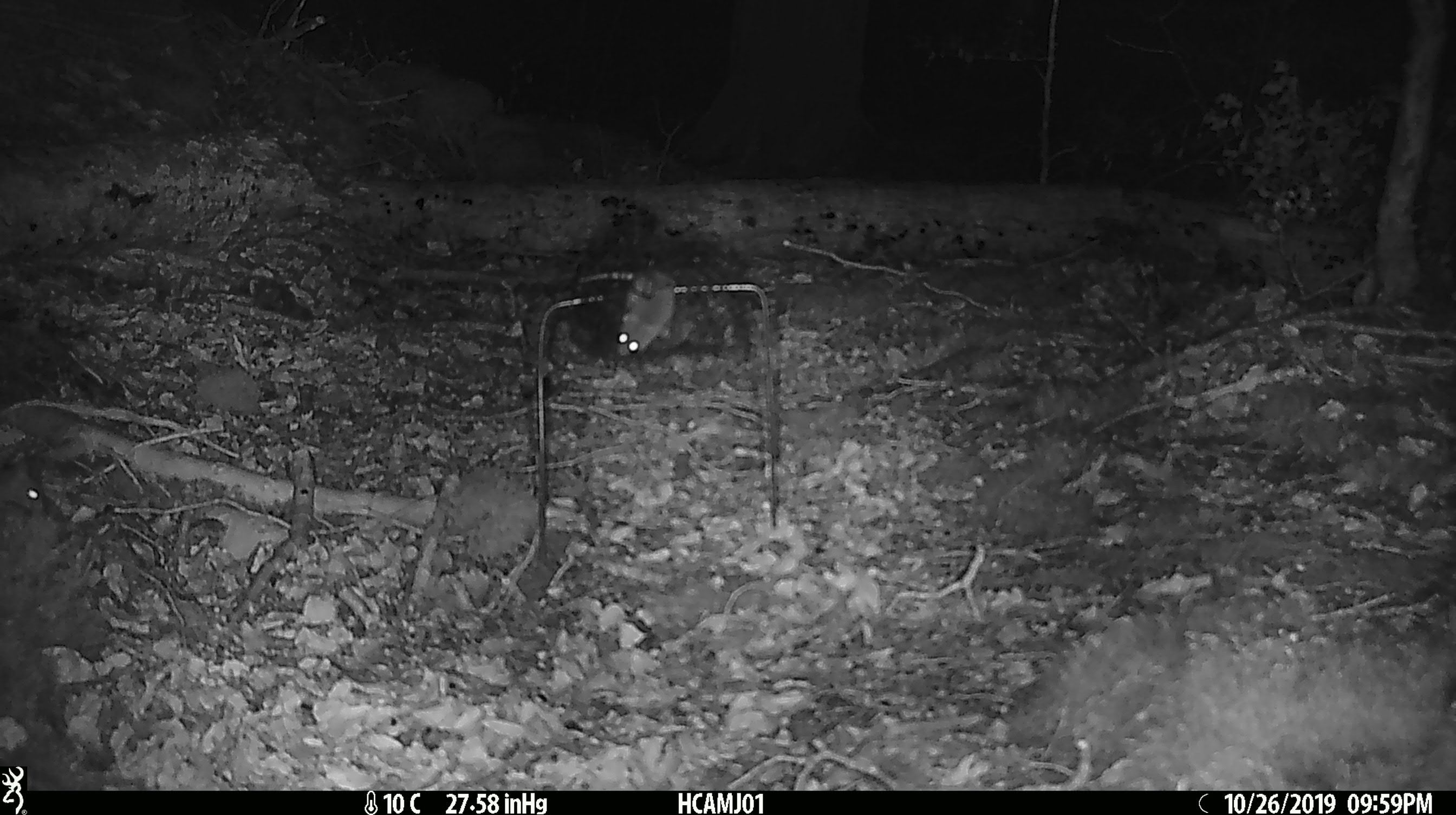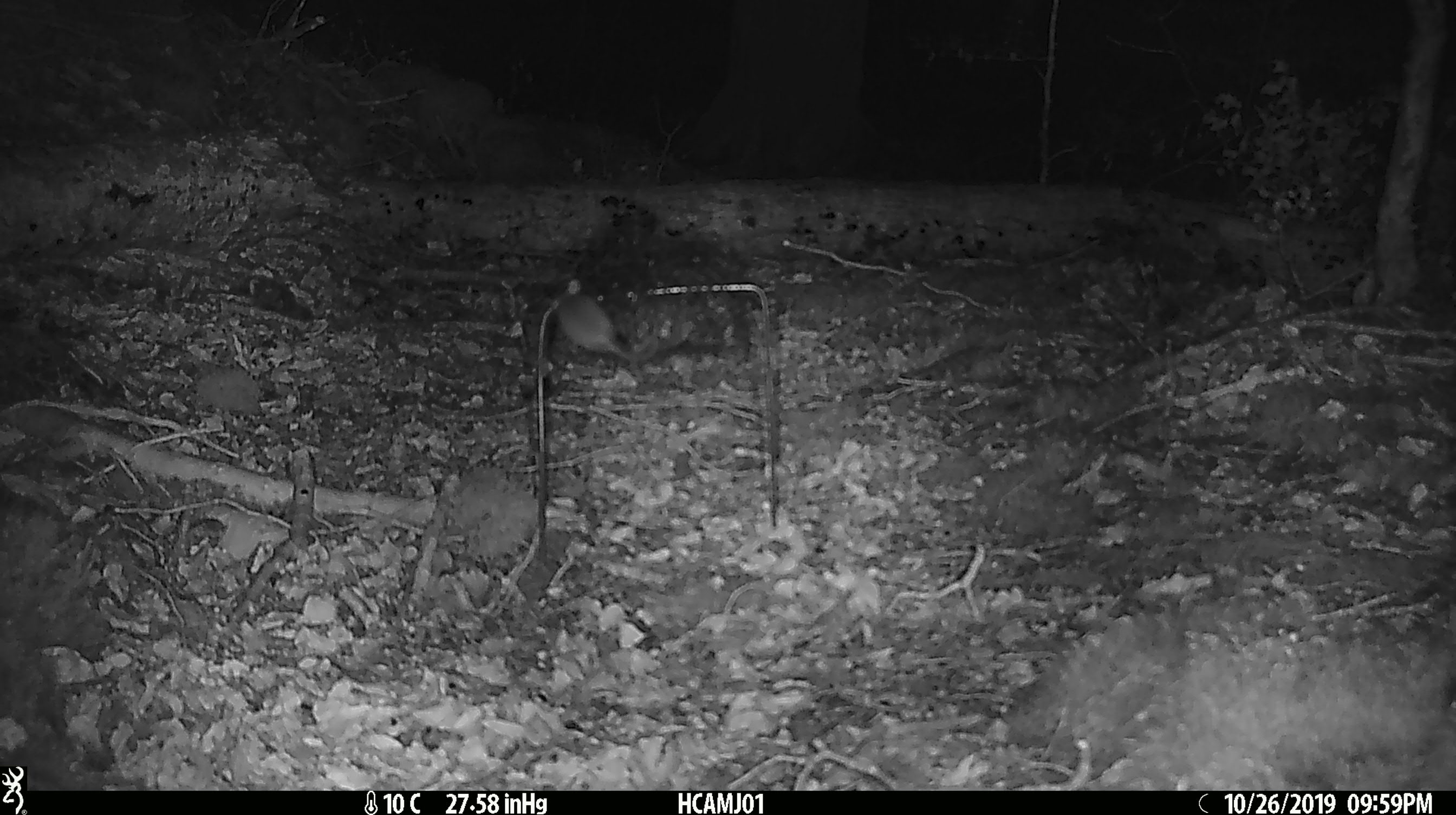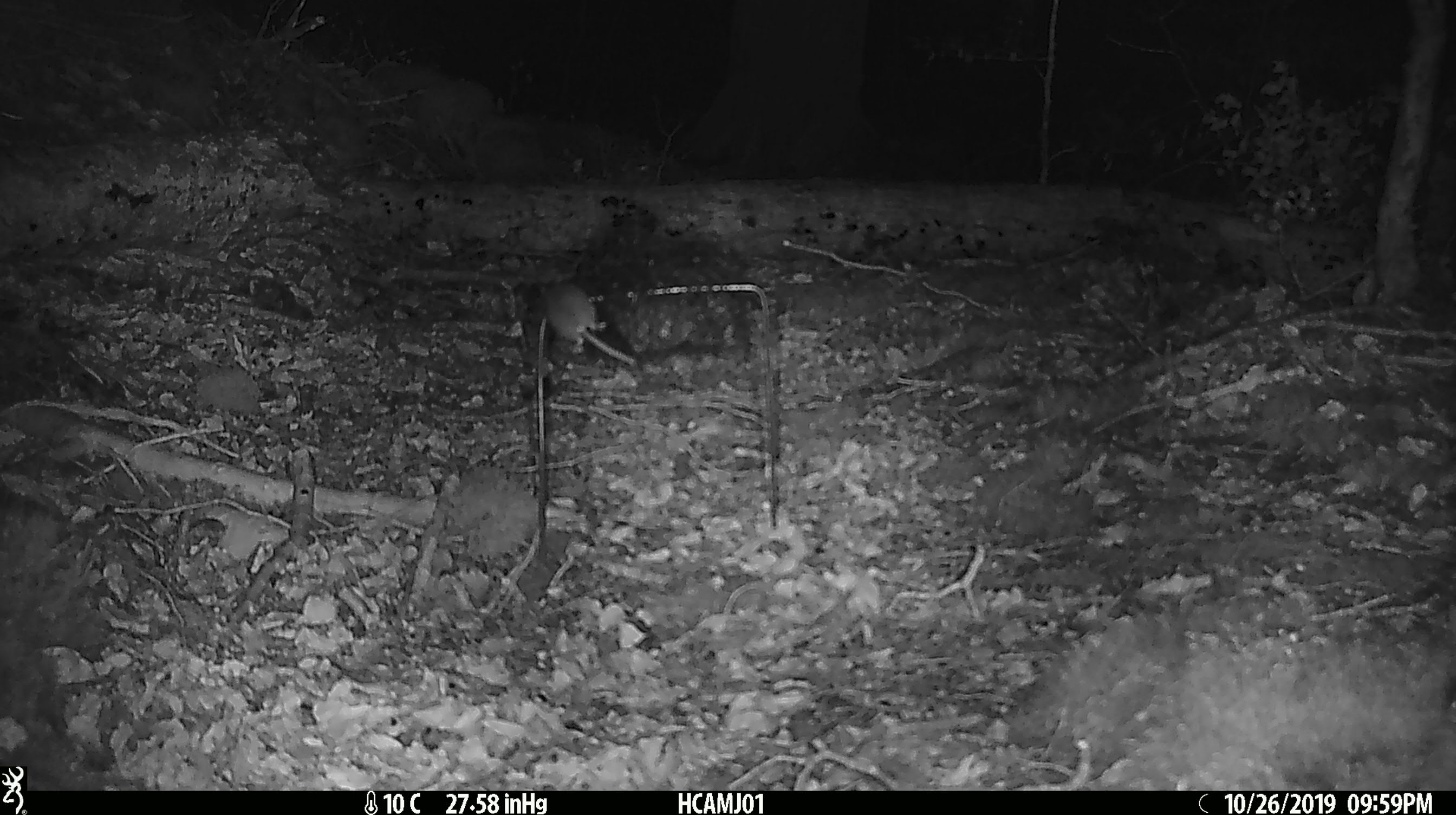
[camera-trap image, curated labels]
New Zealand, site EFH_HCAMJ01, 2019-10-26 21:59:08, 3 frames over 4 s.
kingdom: Animalia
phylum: Chordata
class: Mammalia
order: Rodentia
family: Muridae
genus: Mus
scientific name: Mus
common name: mouse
Mouse (Mus).